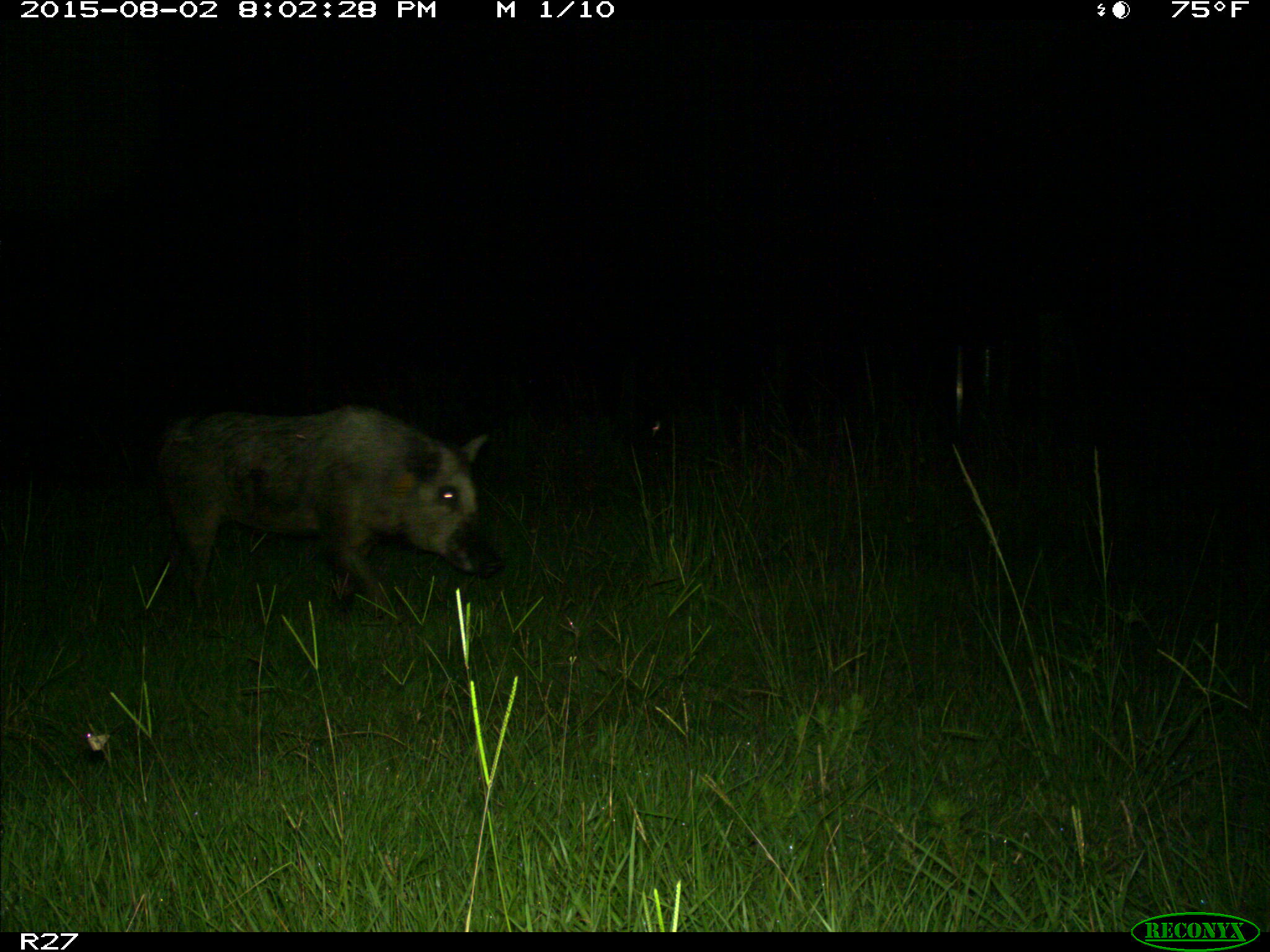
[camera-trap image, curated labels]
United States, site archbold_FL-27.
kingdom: Animalia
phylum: Chordata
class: Mammalia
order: Artiodactyla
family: Suidae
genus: Sus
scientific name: Sus scrofa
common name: wild boar